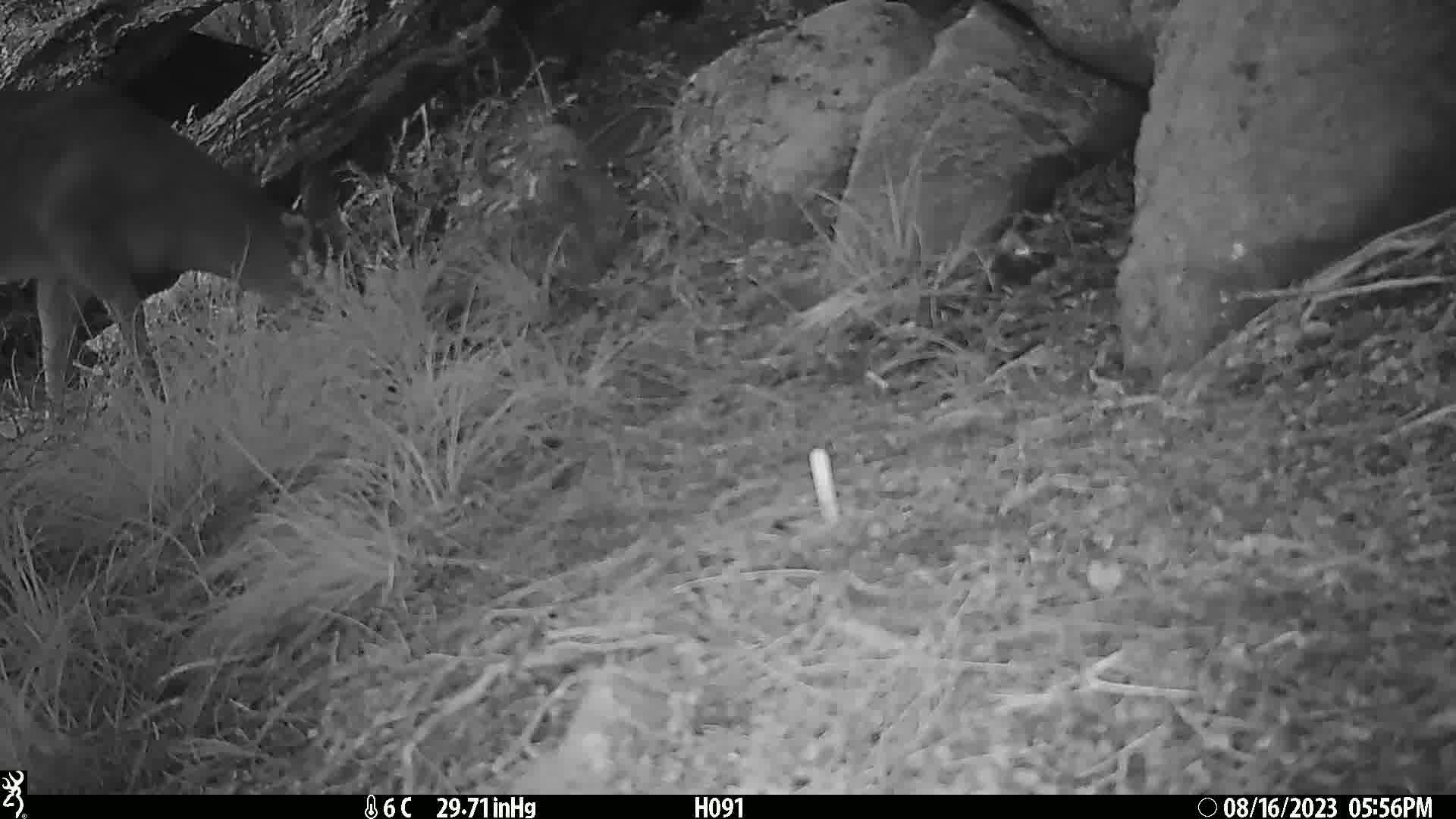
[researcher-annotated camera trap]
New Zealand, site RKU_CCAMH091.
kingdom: Animalia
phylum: Chordata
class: Mammalia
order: Artiodactyla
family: Cervidae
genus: Odocoileus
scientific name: Odocoileus virginianus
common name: white-tailed deer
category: white tailed deer